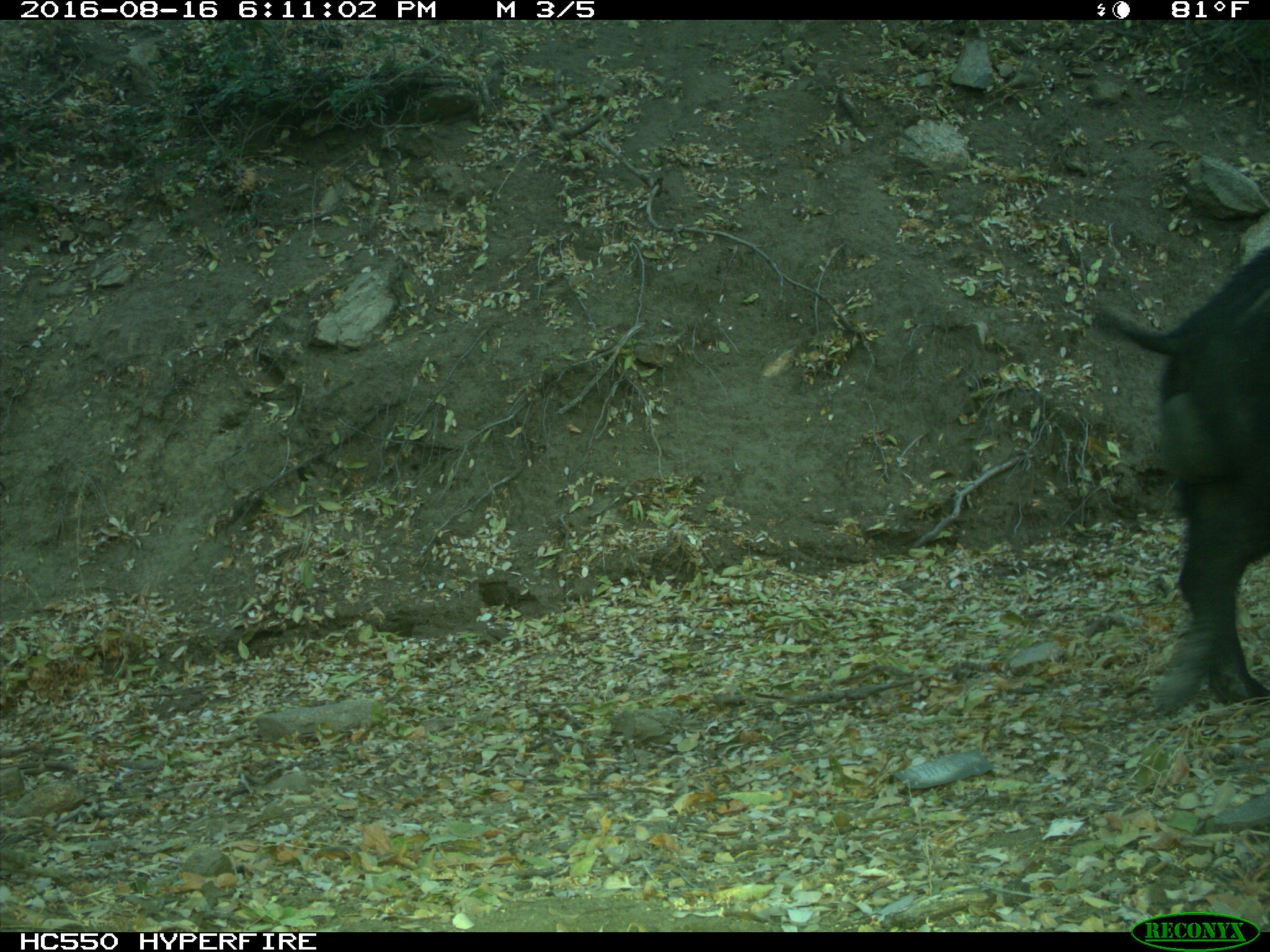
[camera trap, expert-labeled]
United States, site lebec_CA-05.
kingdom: Animalia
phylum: Chordata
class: Mammalia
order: Artiodactyla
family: Suidae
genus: Sus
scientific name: Sus scrofa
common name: wild boar